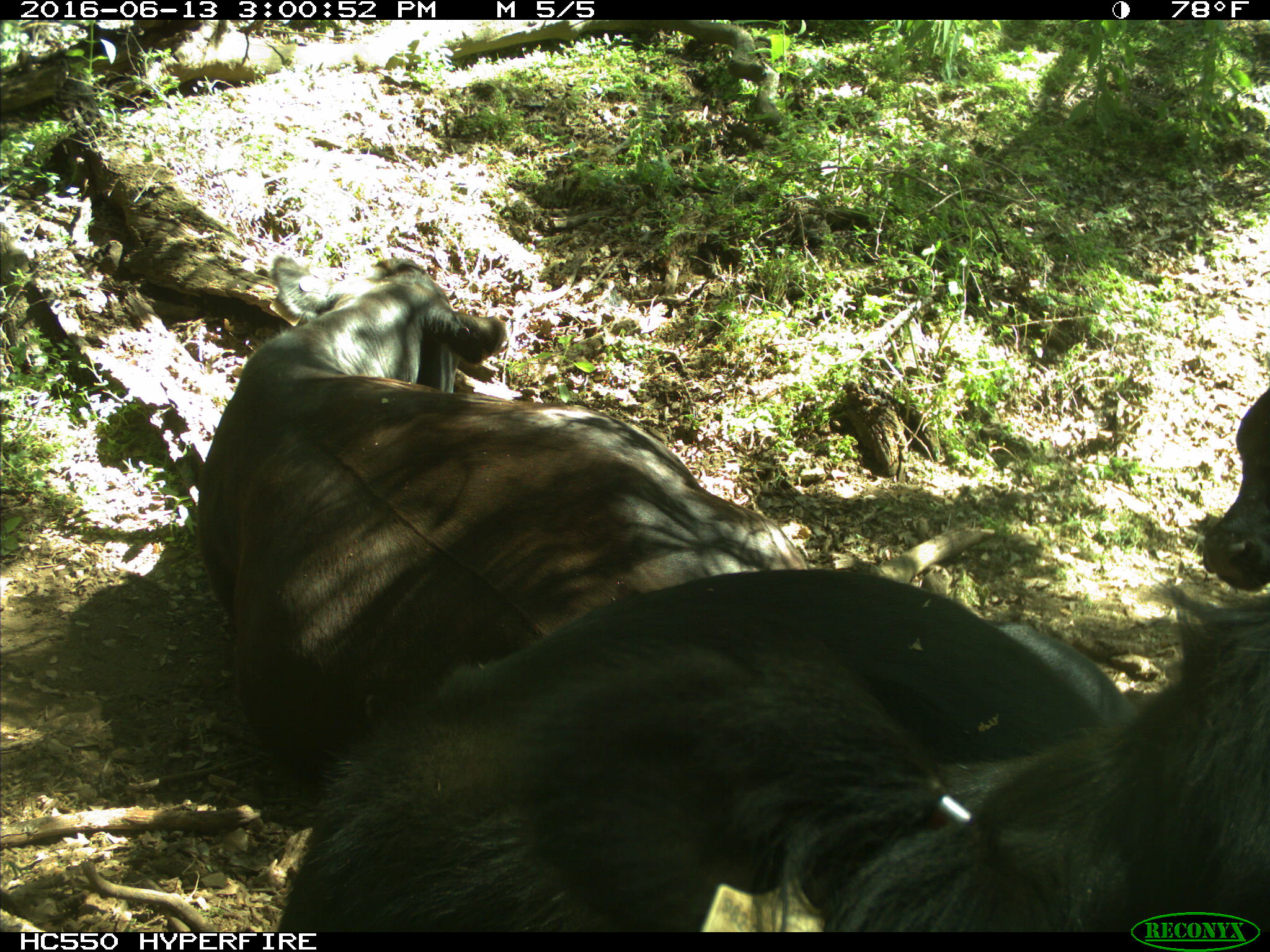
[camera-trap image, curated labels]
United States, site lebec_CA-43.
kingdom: Animalia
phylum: Chordata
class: Mammalia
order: Artiodactyla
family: Bovidae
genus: Bos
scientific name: Bos taurus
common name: domestic cow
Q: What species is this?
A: Bos taurus (domestic cow).